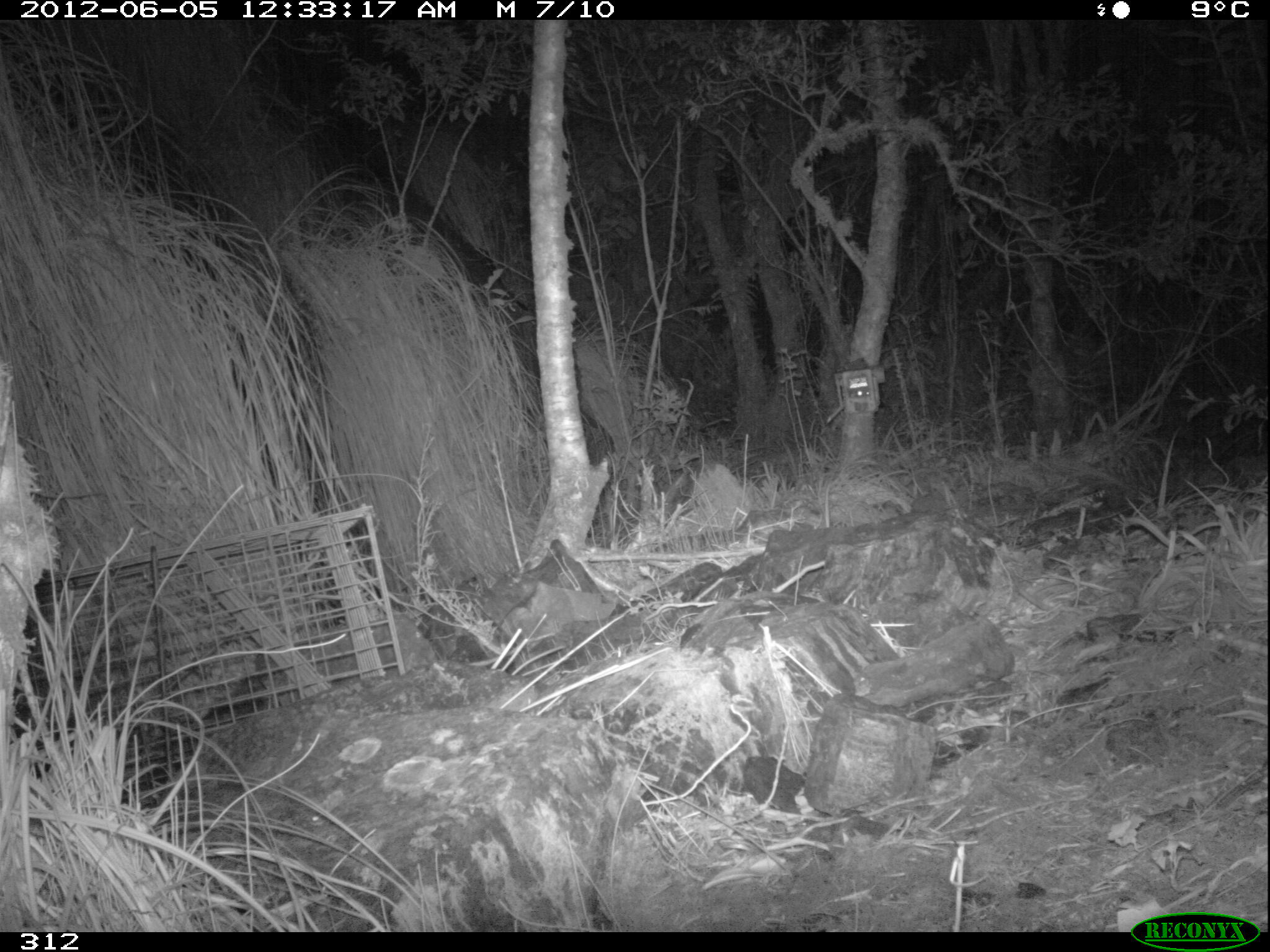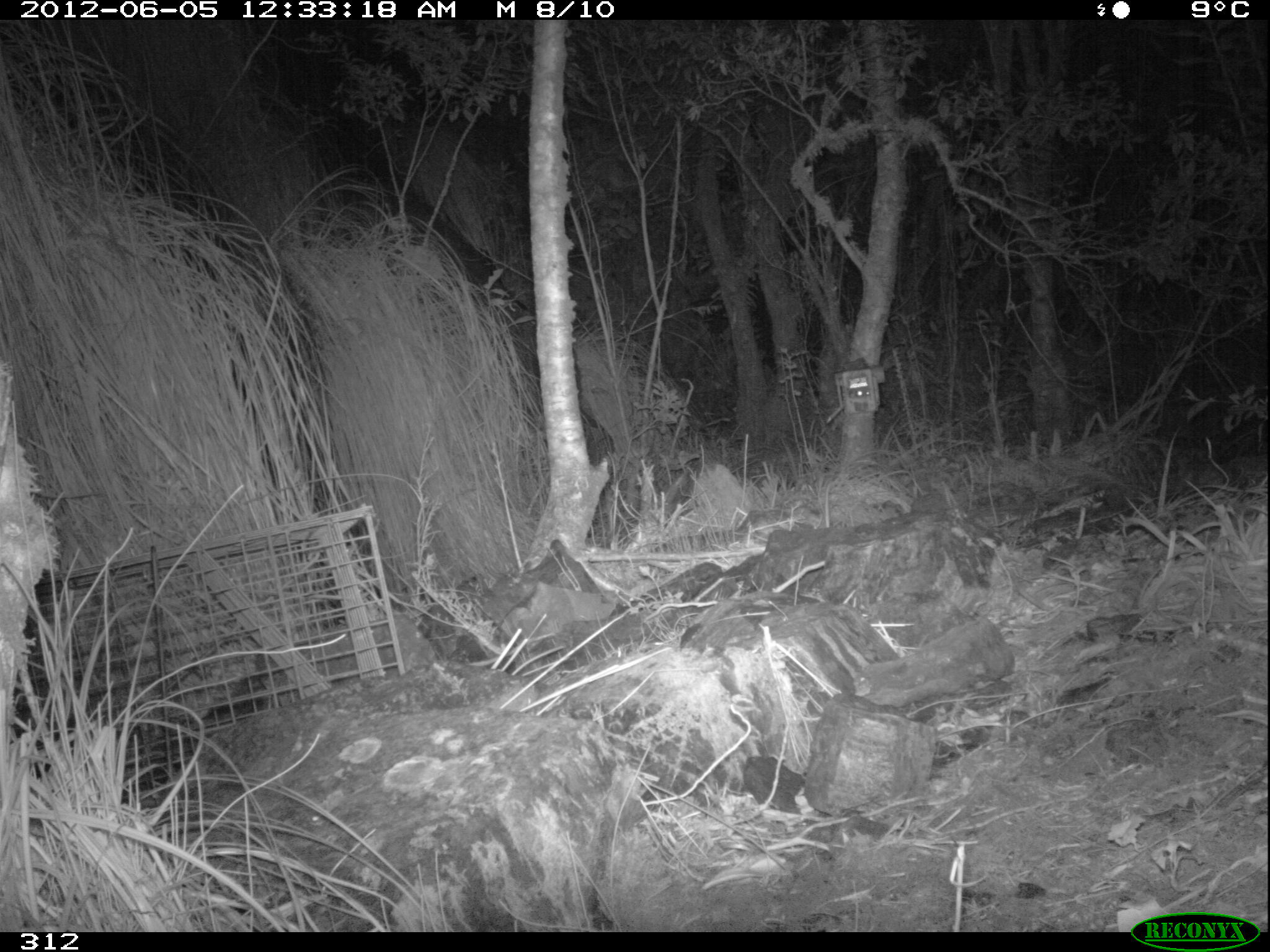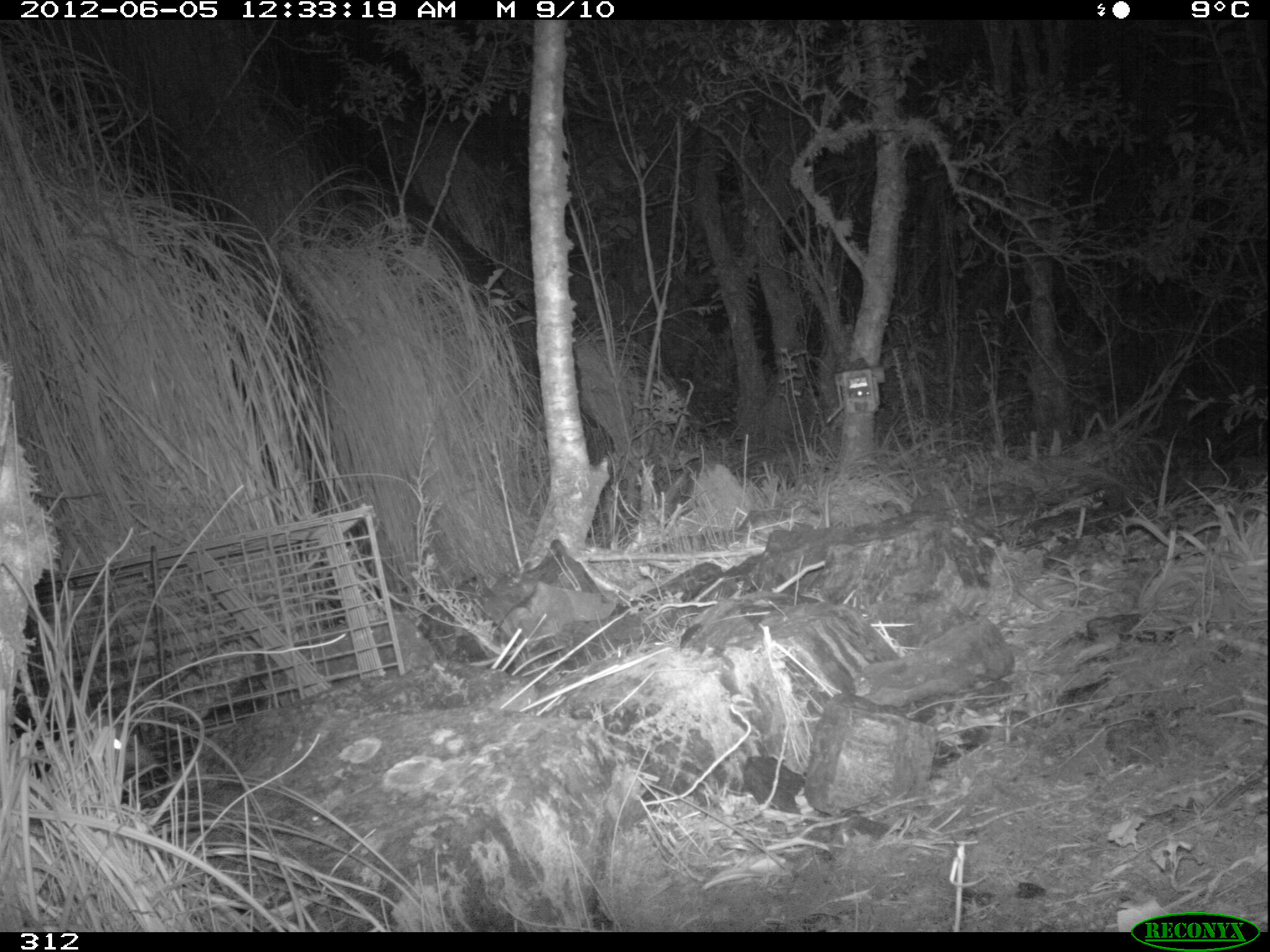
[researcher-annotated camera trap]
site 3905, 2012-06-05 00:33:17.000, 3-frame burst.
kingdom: Animalia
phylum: Chordata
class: Mammalia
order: Didelphimorphia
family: Didelphidae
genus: Didelphis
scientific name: Didelphis pernigra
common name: andean white-eared opossum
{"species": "Didelphis pernigra (andean white-eared opossum)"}